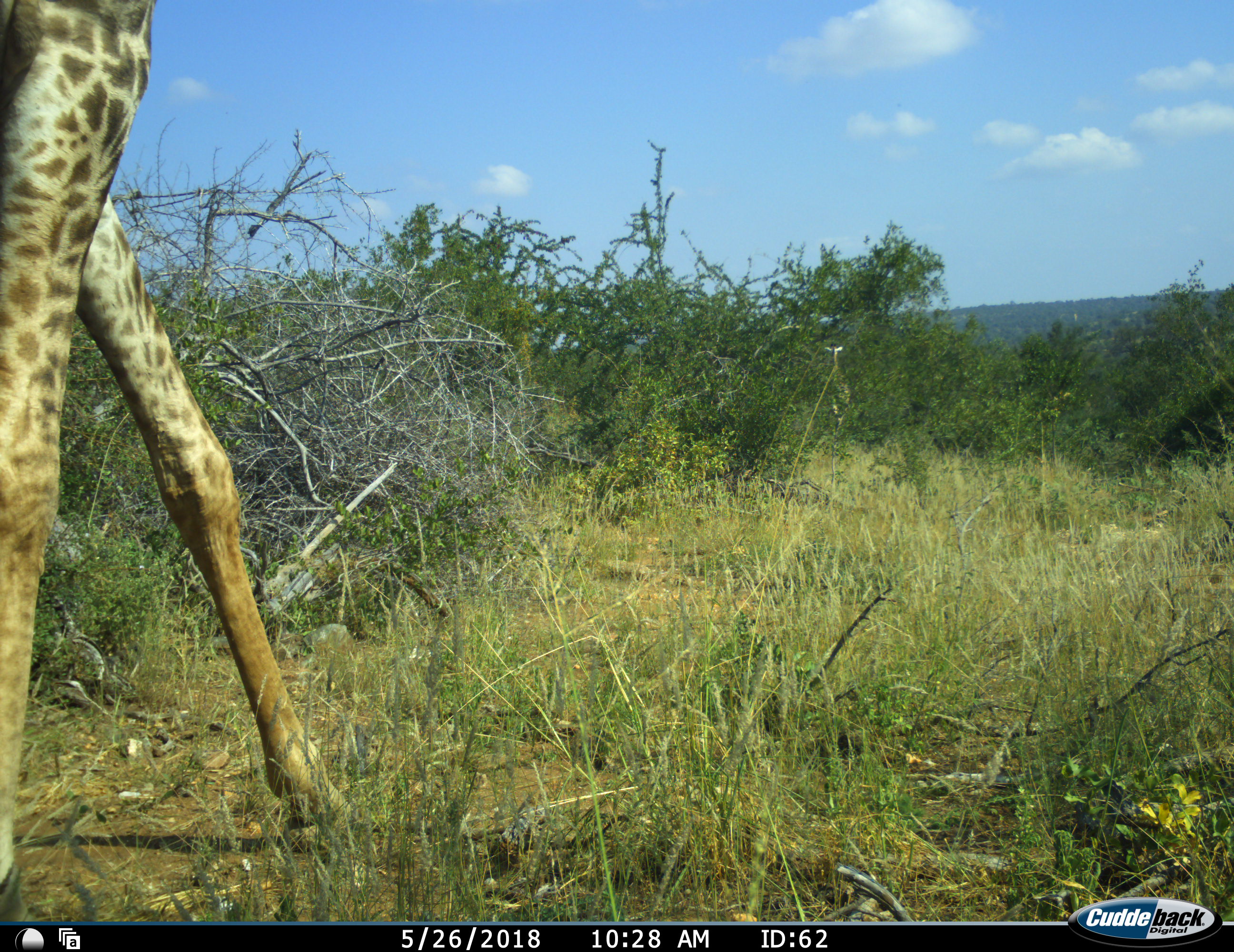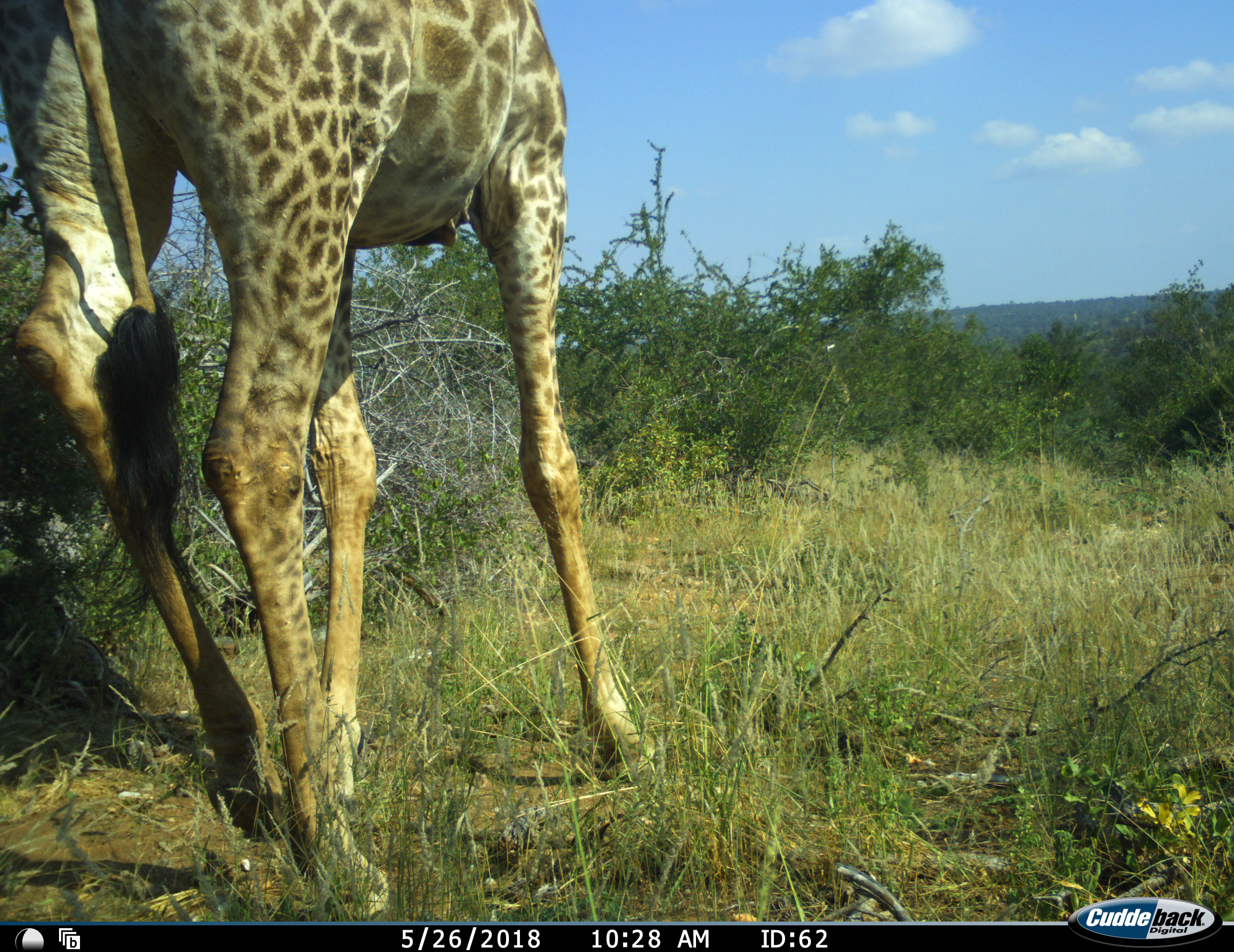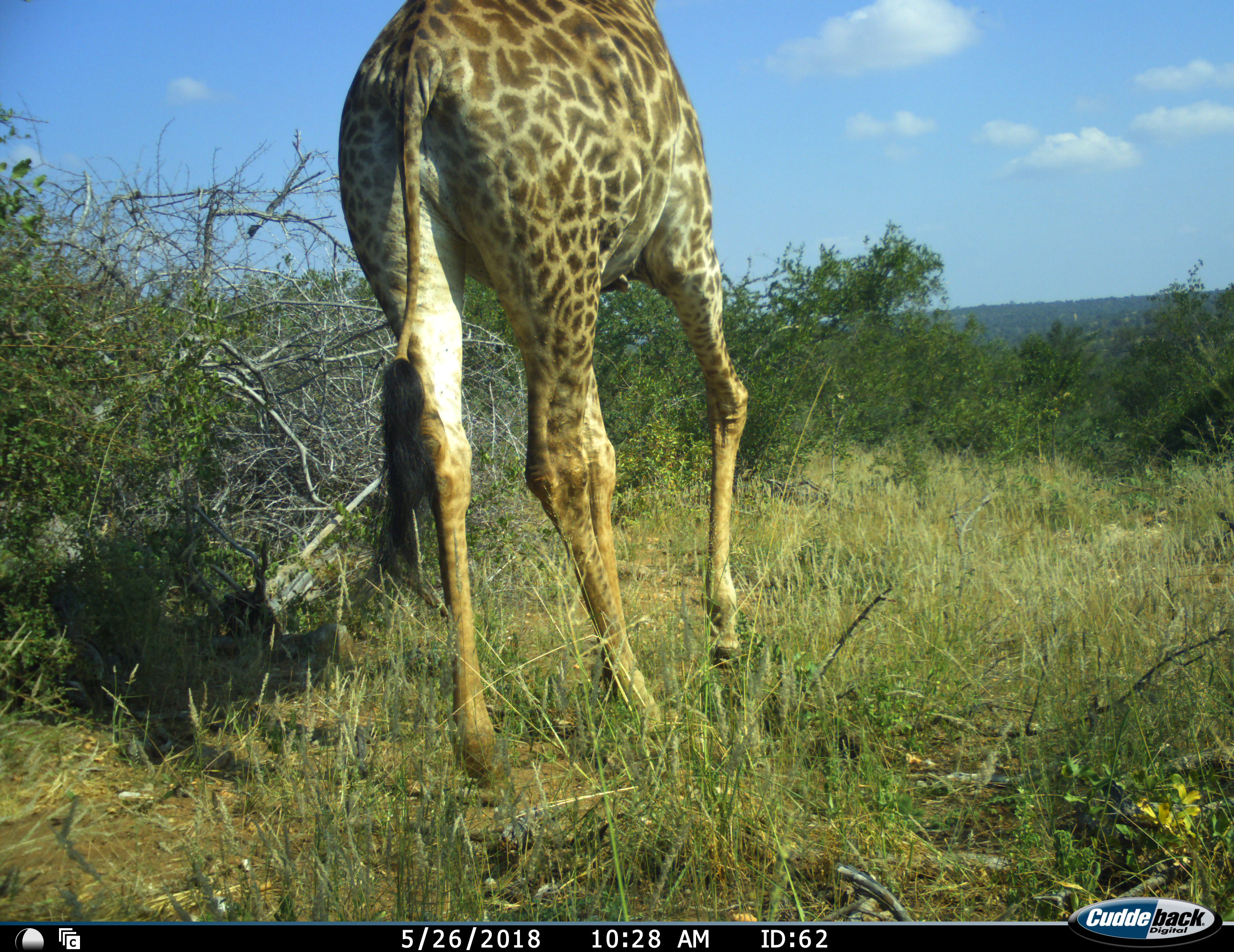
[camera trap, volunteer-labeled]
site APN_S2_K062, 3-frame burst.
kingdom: Animalia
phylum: Chordata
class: Mammalia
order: Artiodactyla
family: Giraffidae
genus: Giraffa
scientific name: Giraffa camelopardalis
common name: giraffe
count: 1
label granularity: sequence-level